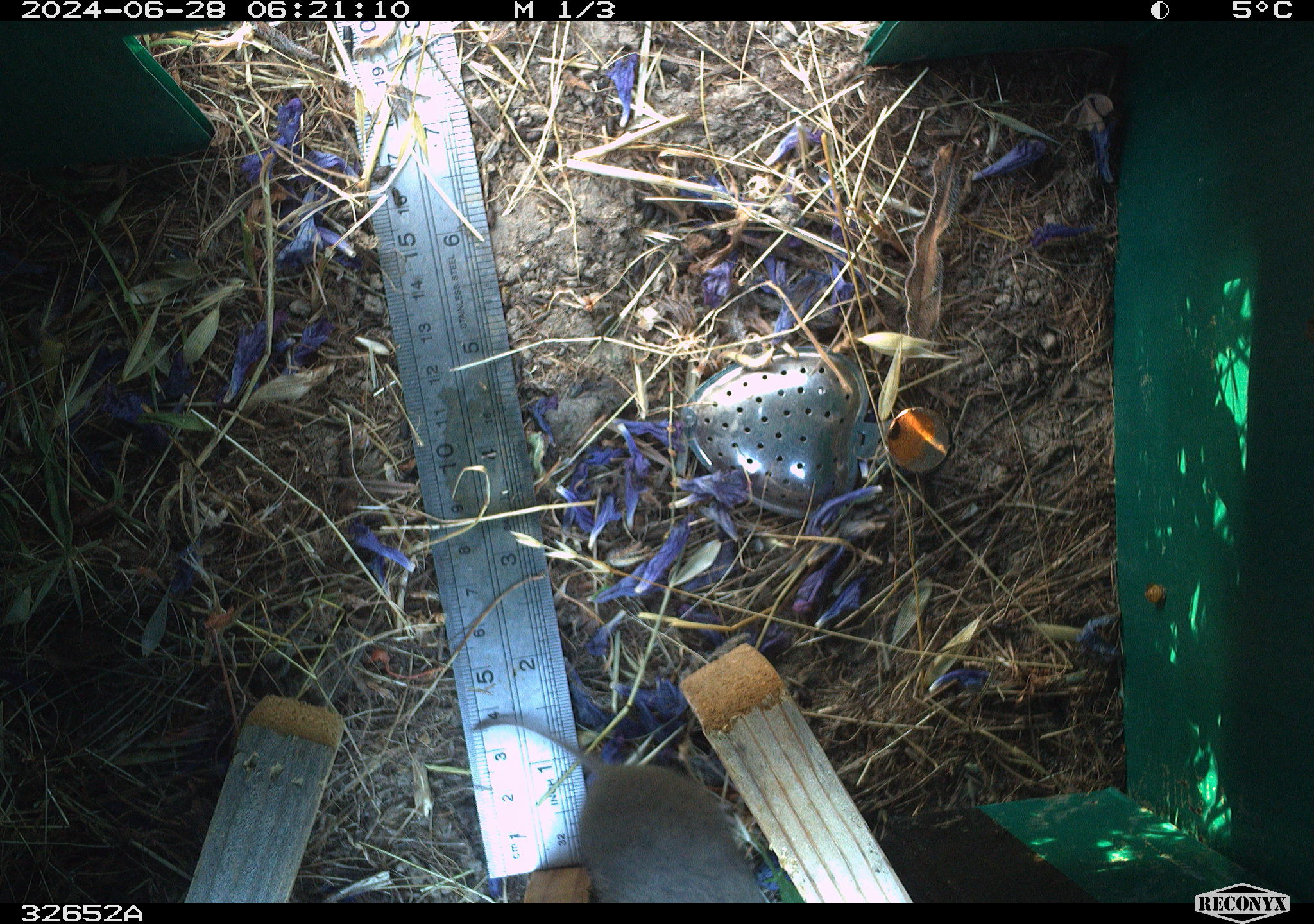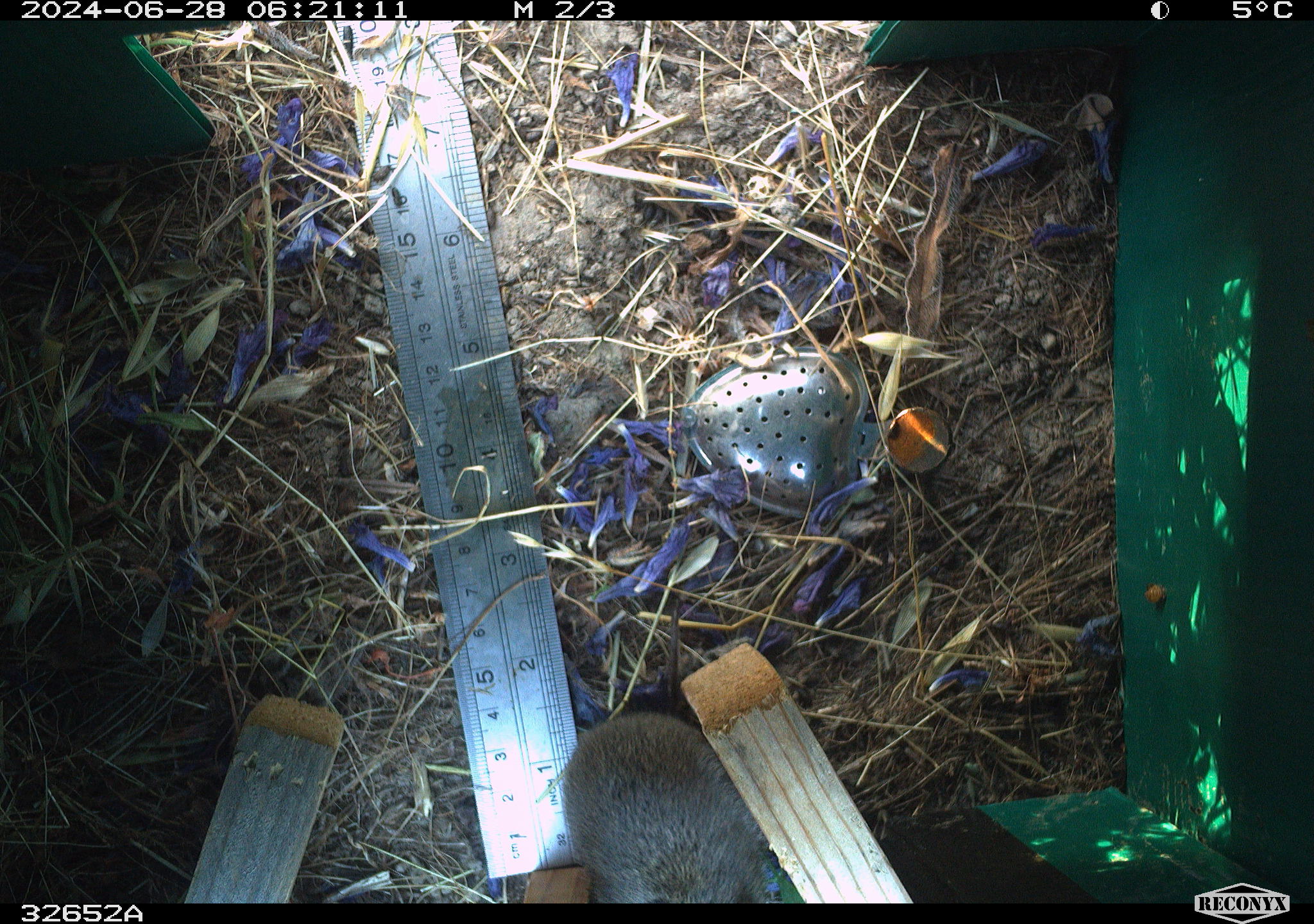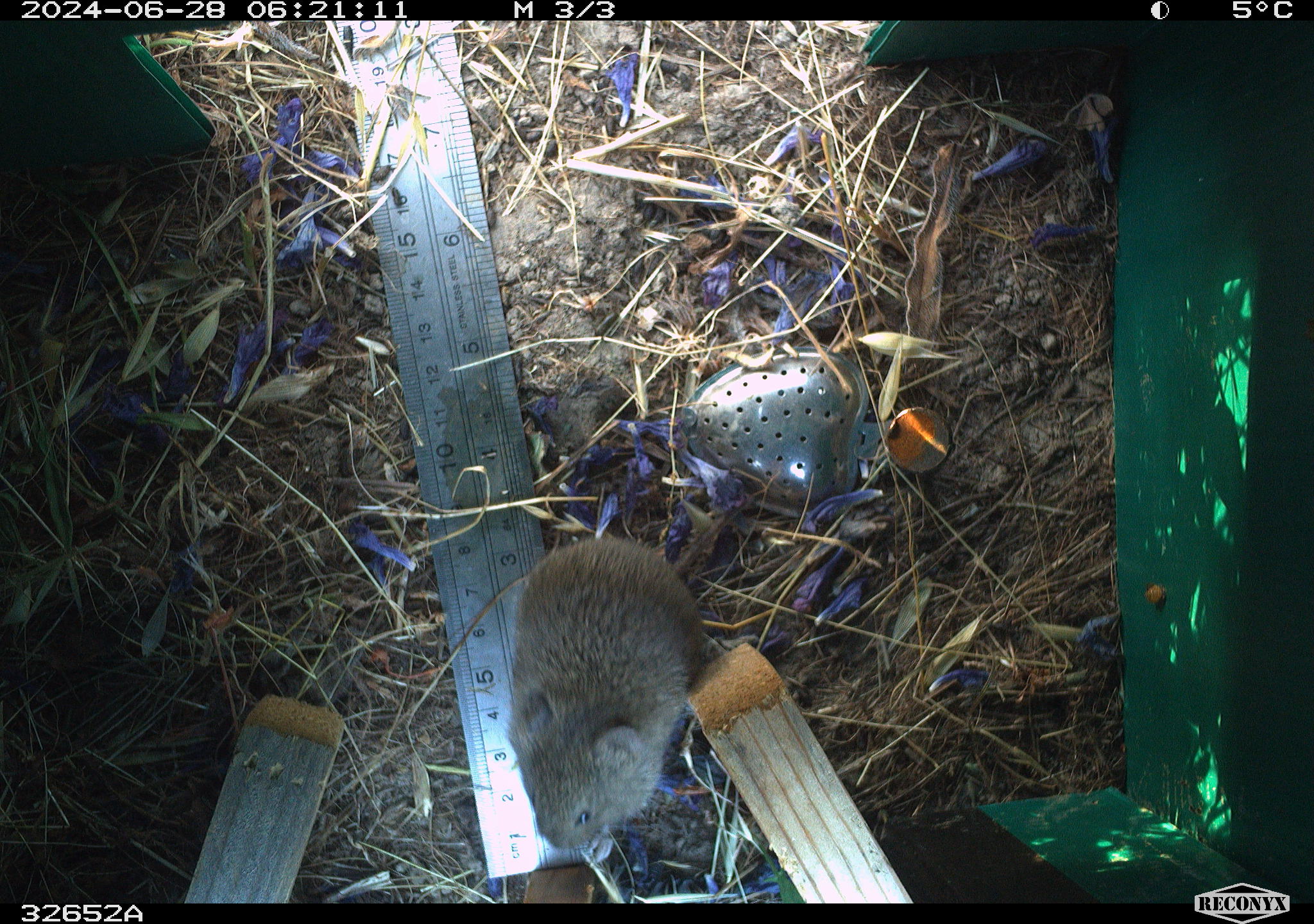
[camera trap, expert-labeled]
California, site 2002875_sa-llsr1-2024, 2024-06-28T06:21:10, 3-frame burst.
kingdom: Animalia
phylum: Chordata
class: Mammalia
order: Rodentia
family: Cricetidae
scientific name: Arvicolinae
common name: voles, lemmings, and muskrats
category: arvicolinae subfamily